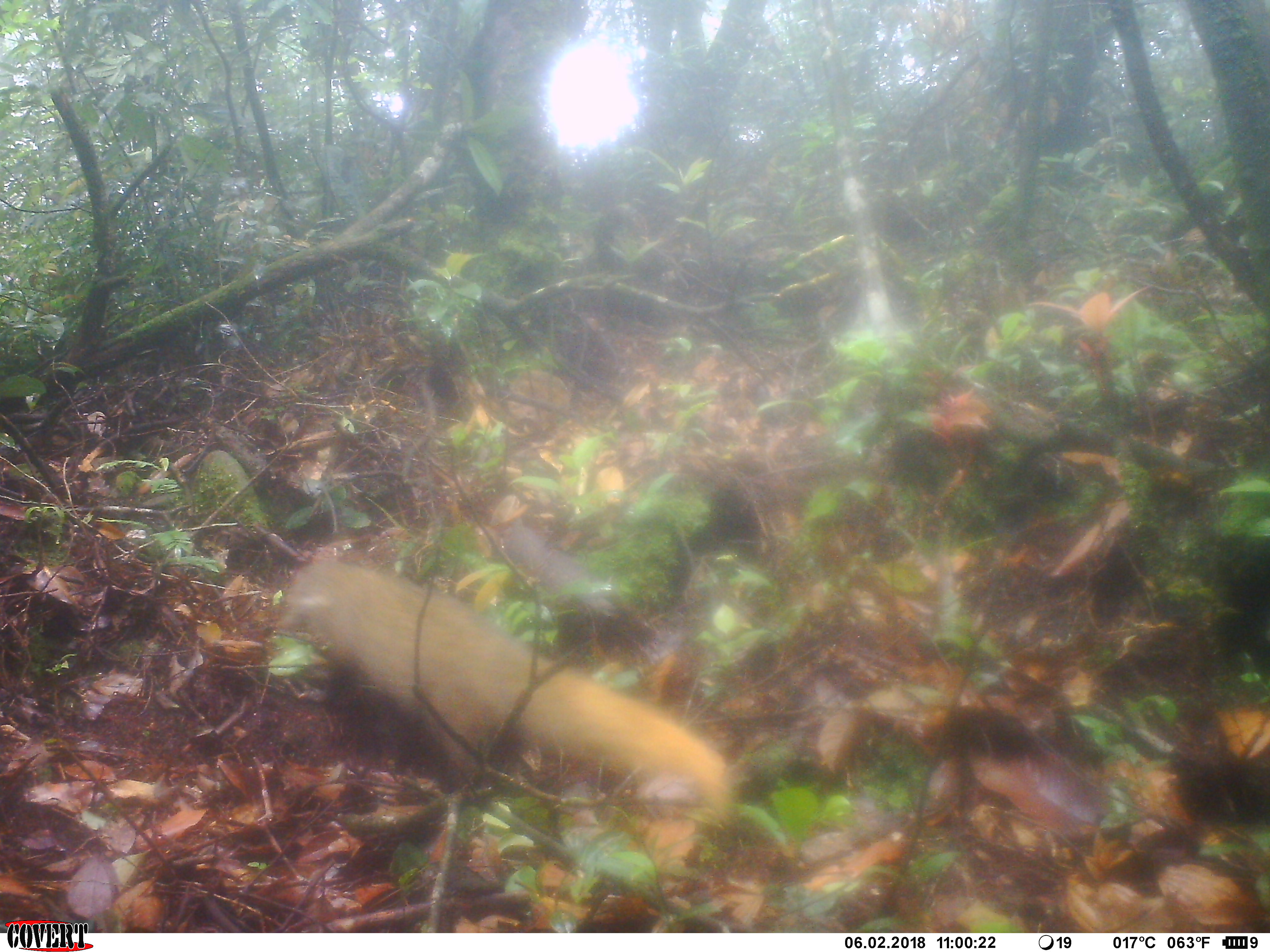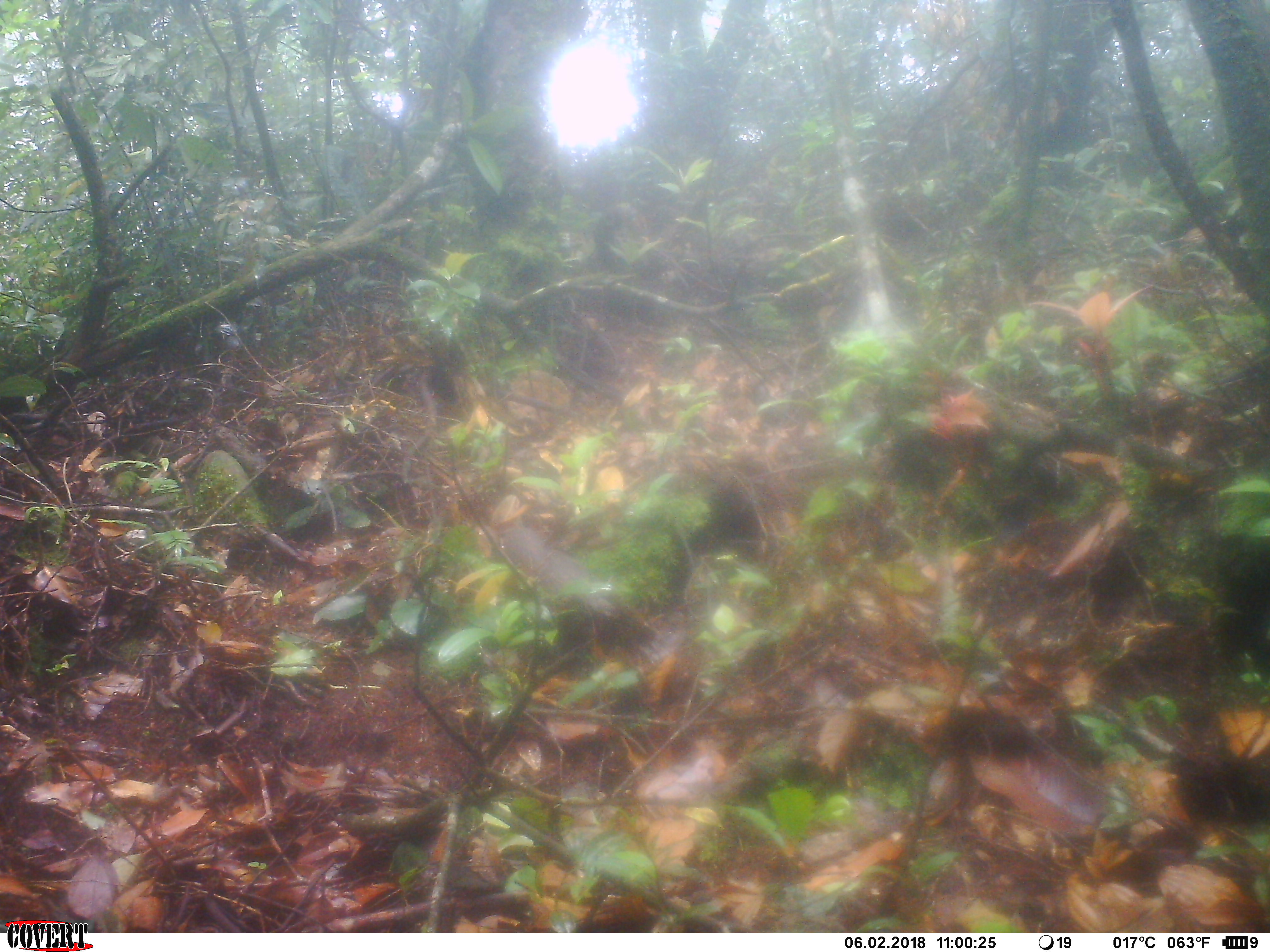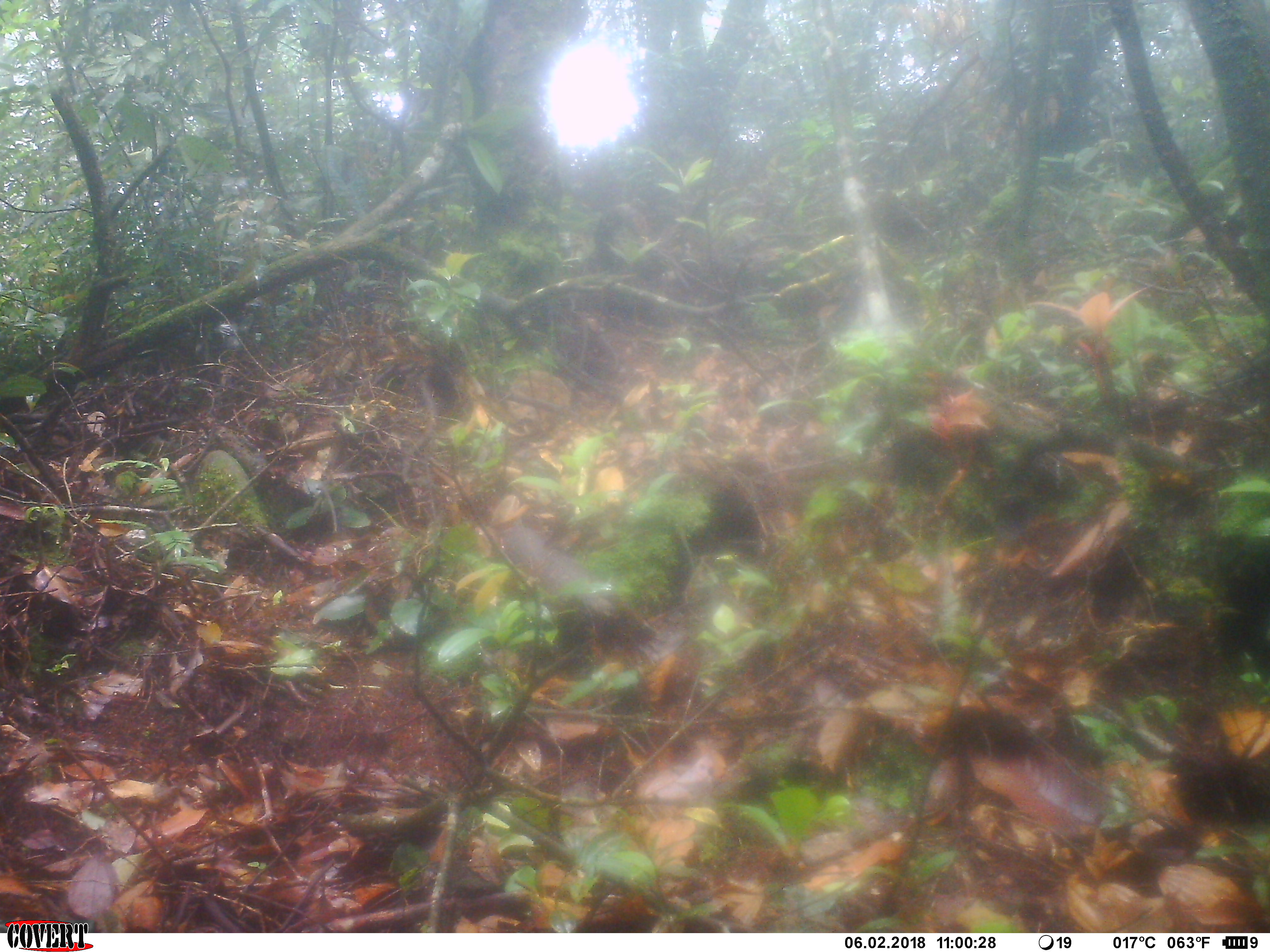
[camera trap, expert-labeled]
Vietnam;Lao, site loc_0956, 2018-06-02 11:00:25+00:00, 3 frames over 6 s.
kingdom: Animalia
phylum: Chordata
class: Mammalia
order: Carnivora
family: Herpestidae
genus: Urva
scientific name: Urva urva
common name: crab-eating mongoose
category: crab eating mongoose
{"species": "crab eating mongoose (crab-eating mongoose) (Urva urva)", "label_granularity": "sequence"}